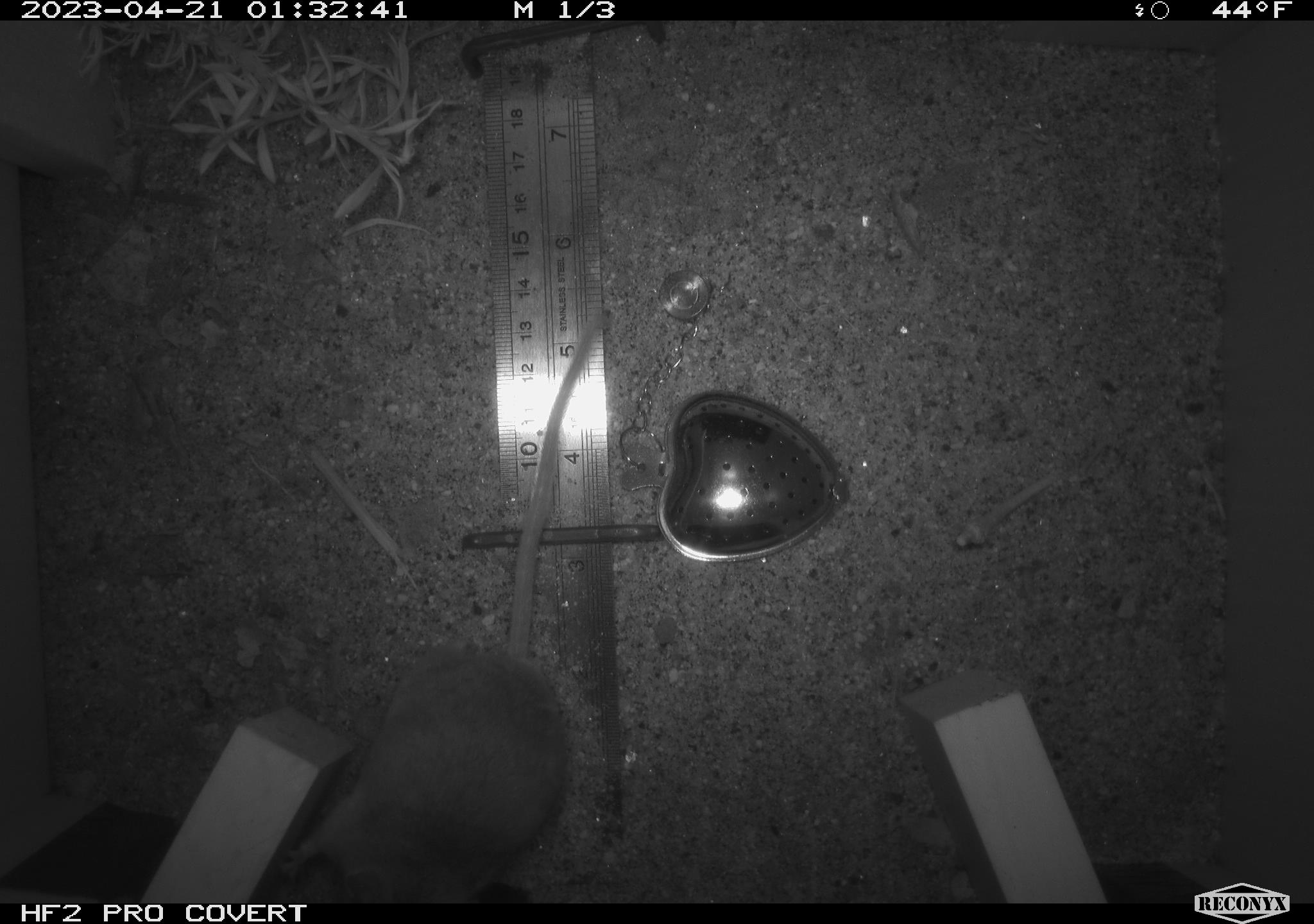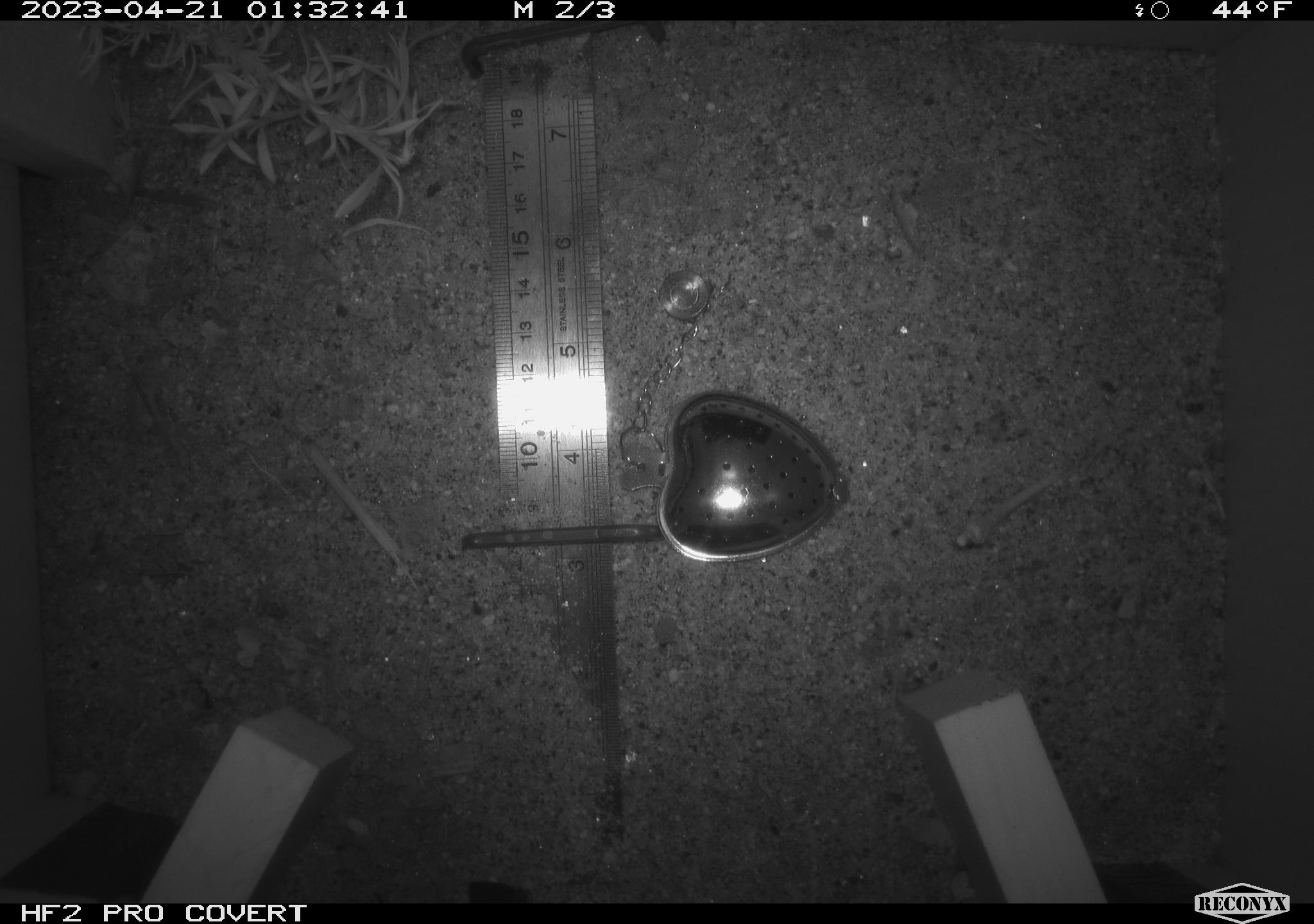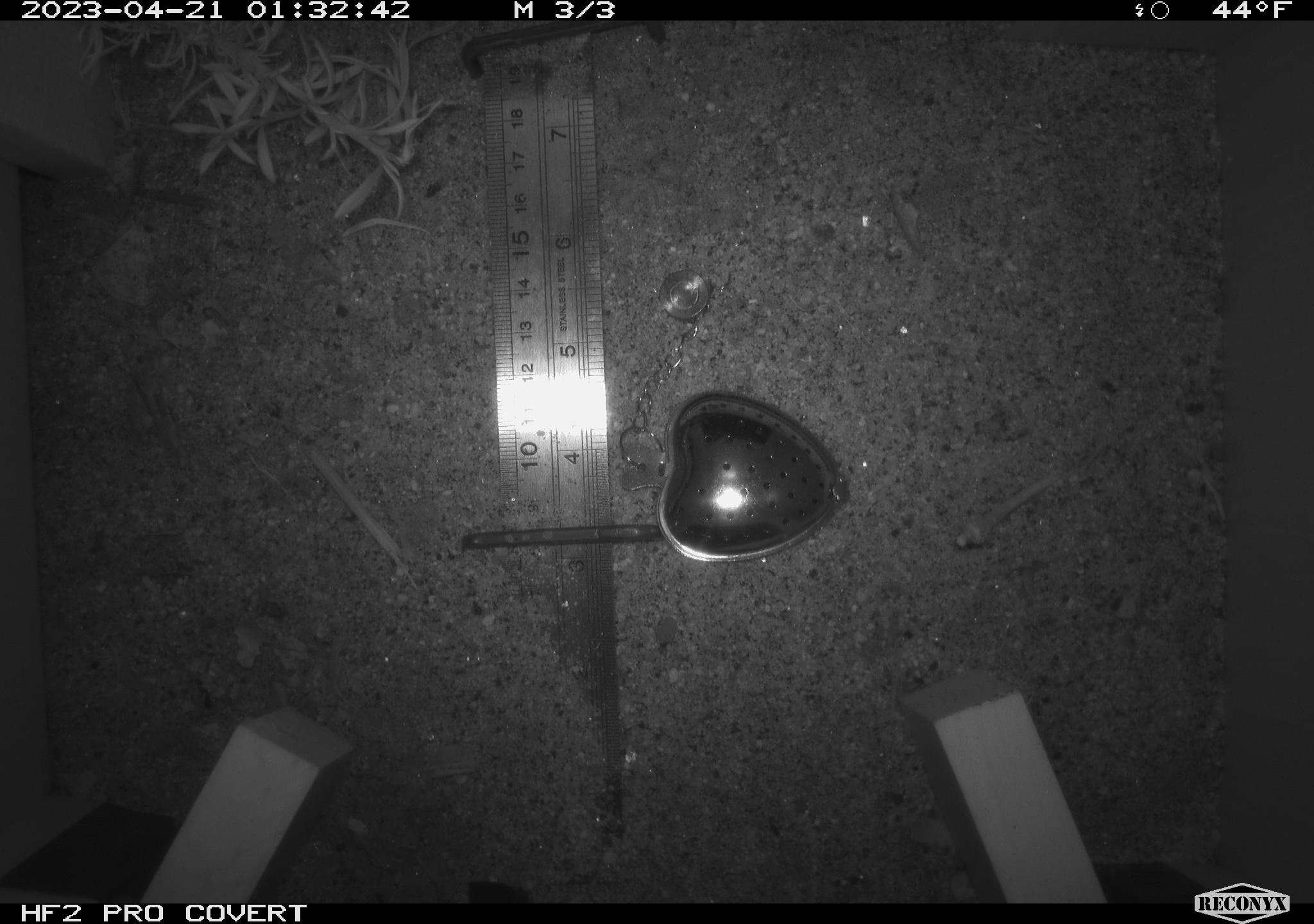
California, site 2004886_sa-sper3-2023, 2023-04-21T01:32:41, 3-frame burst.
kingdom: Animalia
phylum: Chordata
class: Mammalia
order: Rodentia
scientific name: Rodentia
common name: mouse species